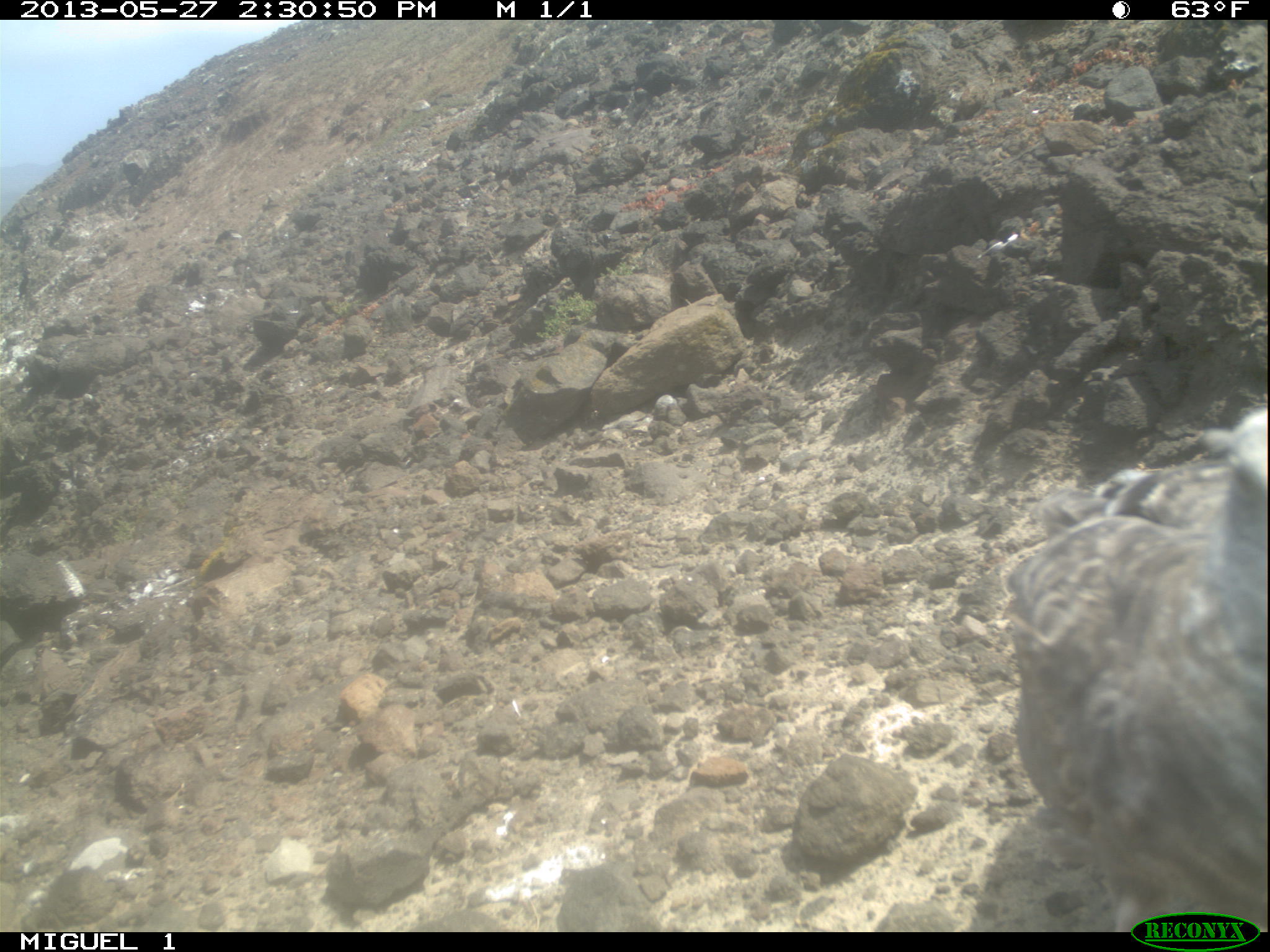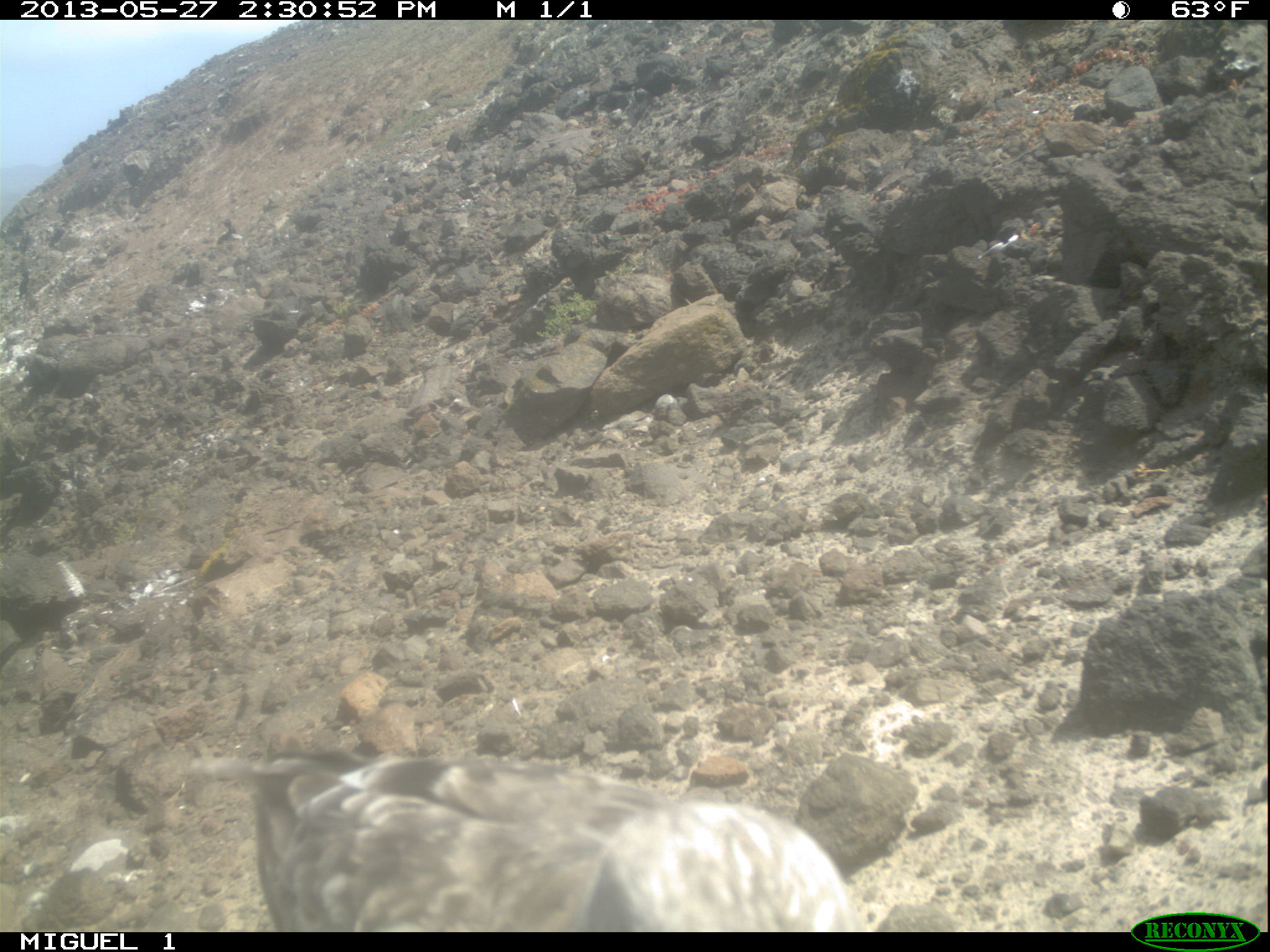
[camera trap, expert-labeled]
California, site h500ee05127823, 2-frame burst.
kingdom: Animalia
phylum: Chordata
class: Aves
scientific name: Aves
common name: bird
Bird (Aves).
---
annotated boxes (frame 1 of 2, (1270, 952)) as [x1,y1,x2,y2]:
bird: [1005,403,1269,926]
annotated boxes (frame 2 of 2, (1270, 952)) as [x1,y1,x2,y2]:
bird: [170,745,879,932]